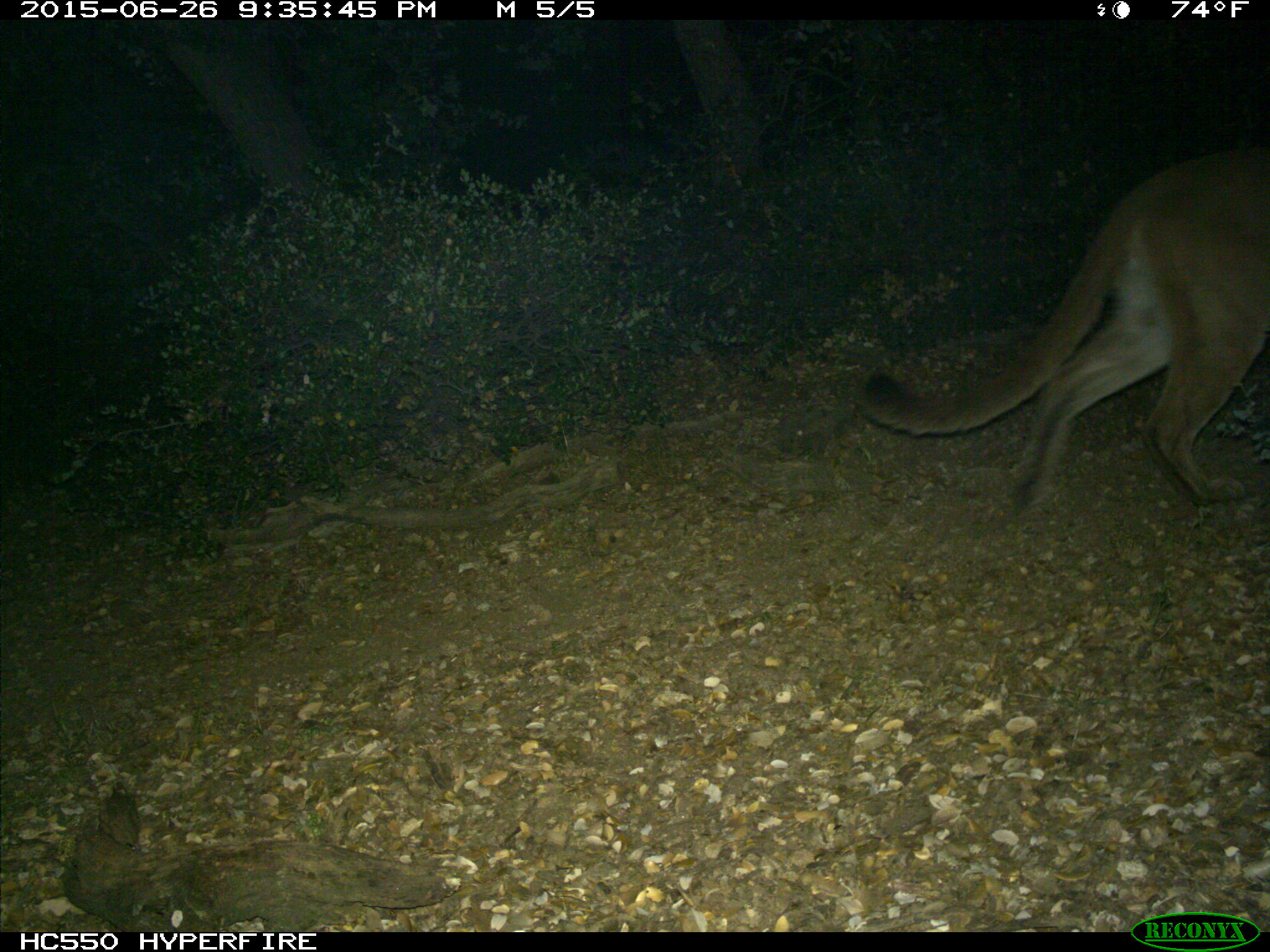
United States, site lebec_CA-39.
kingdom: Animalia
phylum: Chordata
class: Mammalia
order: Carnivora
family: Felidae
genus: Puma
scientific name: Puma concolor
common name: mountain lion